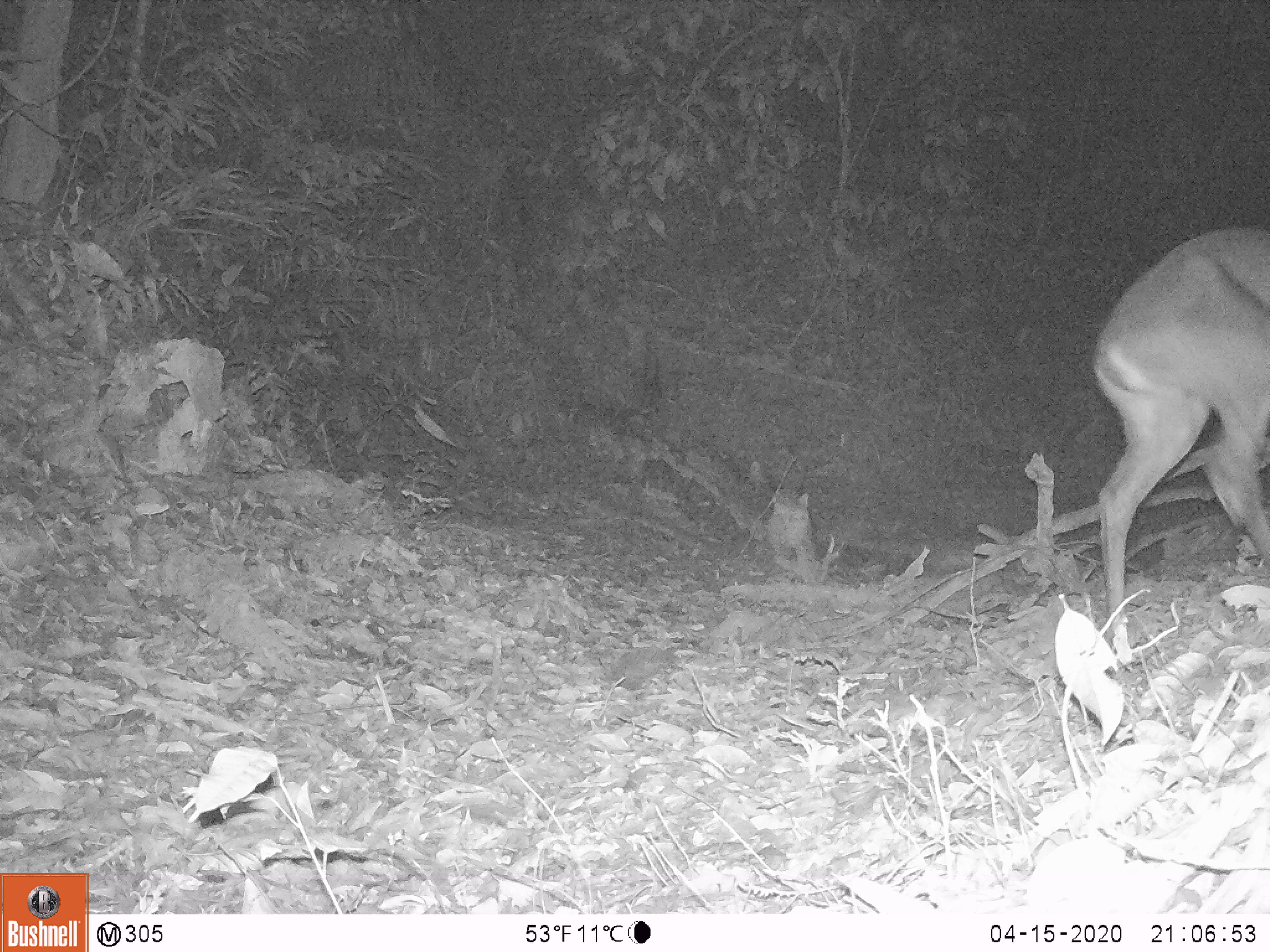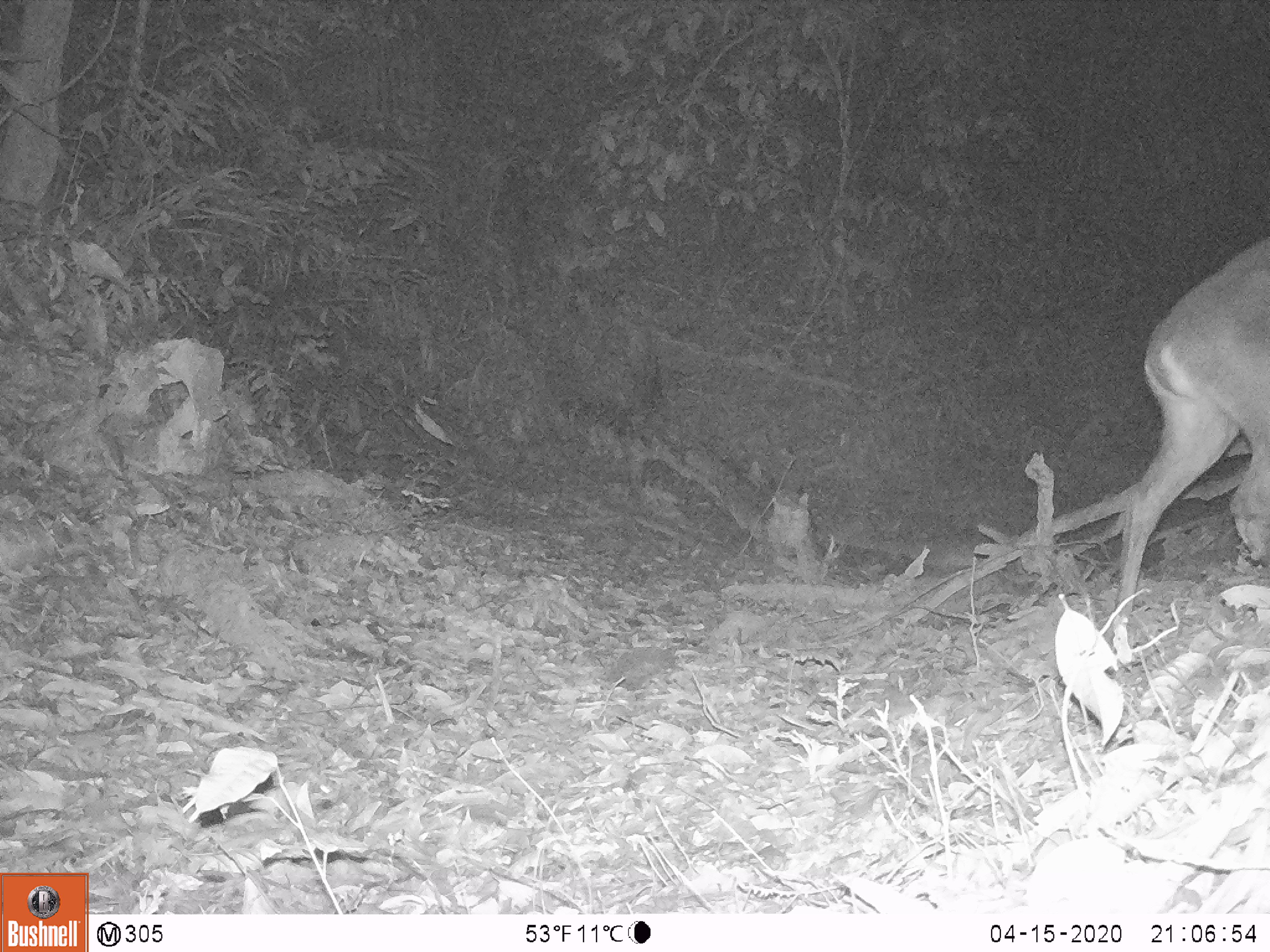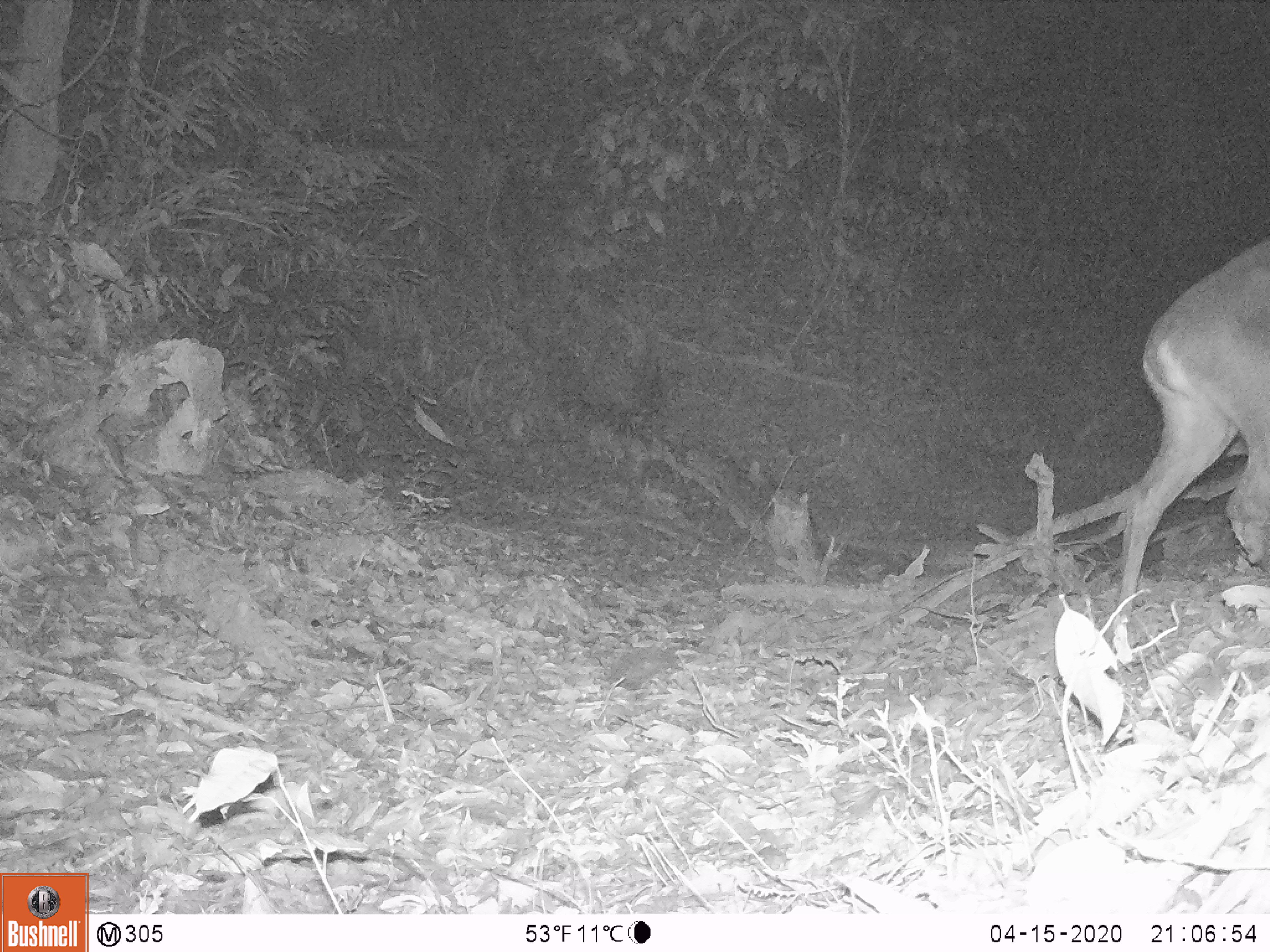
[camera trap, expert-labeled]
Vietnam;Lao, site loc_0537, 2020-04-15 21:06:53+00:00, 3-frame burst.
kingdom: Animalia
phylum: Chordata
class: Mammalia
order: Artiodactyla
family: Cervidae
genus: Muntiacus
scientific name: Muntiacus vuquangensis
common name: large-antlered muntjac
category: large antlered muntjac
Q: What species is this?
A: Large antlered muntjac (large-antlered muntjac) (Muntiacus vuquangensis).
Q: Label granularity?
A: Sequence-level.